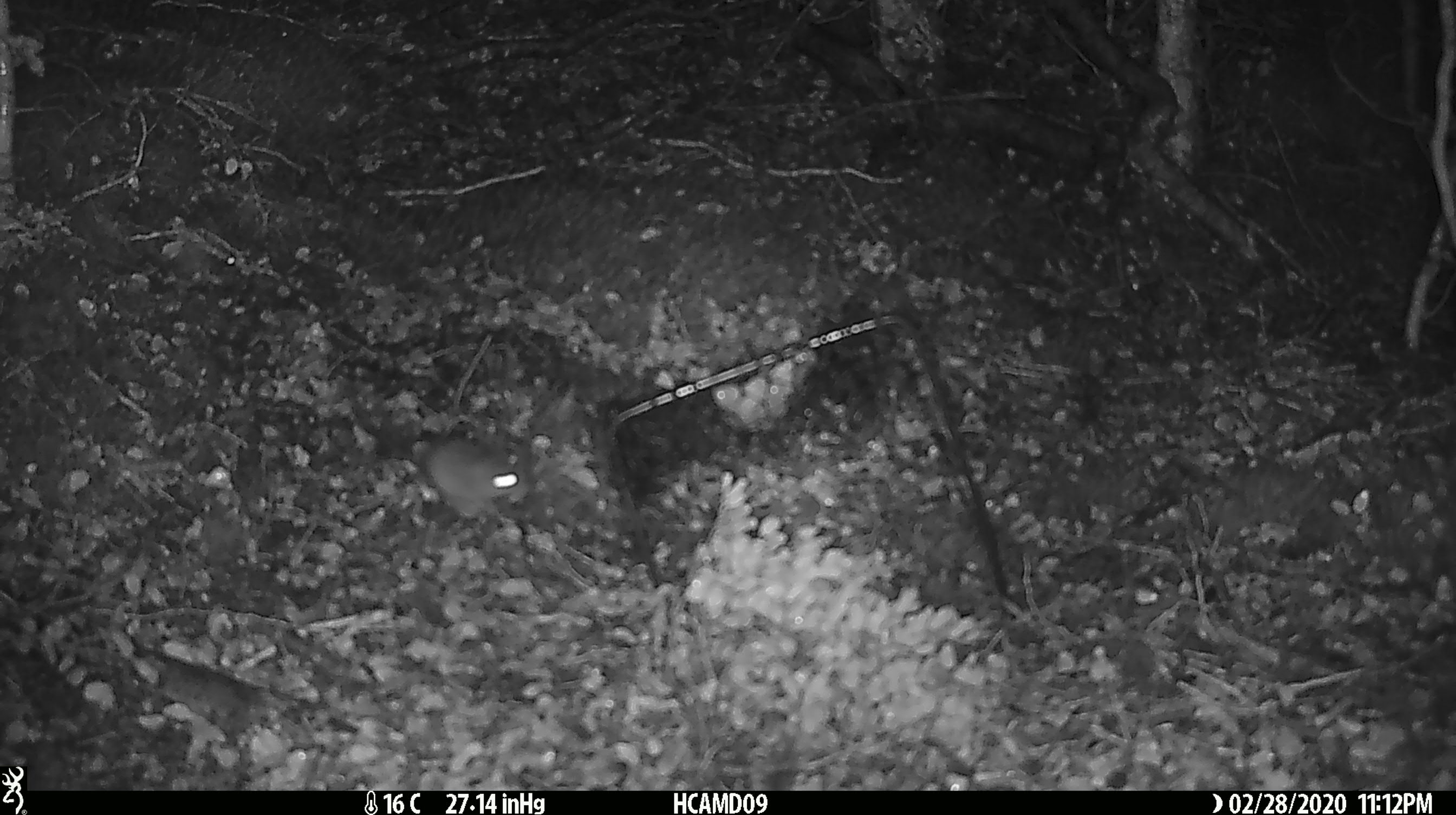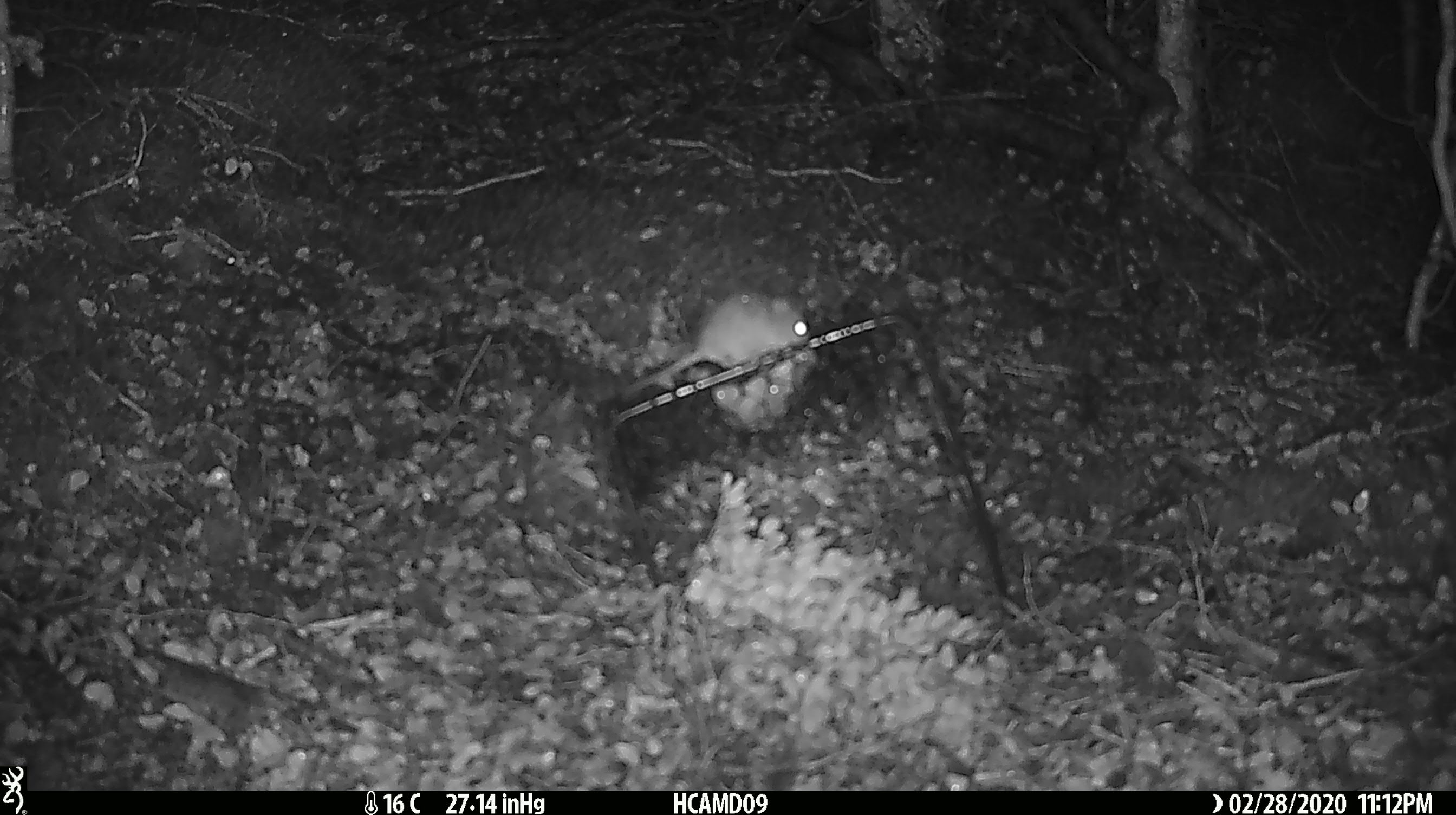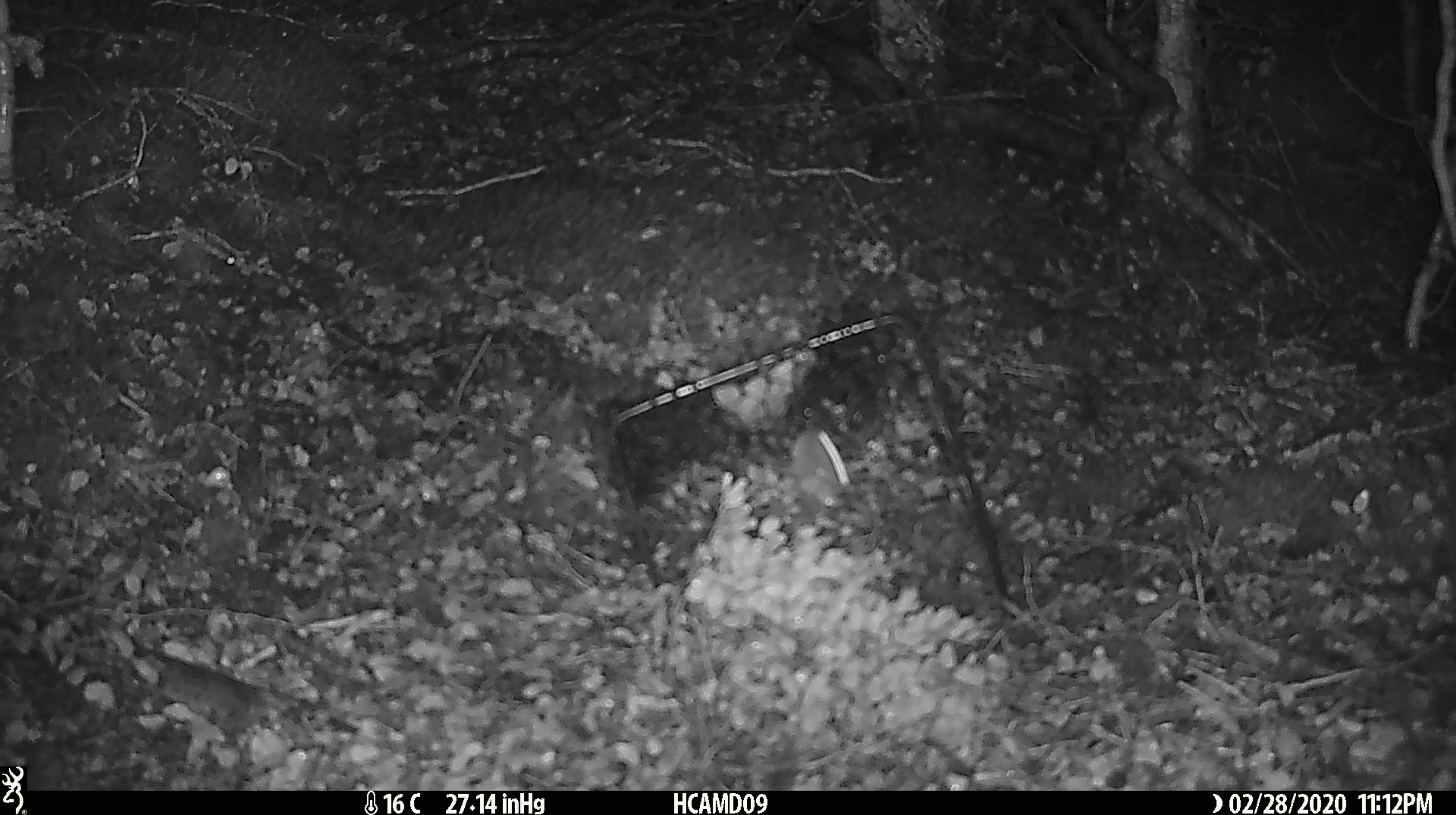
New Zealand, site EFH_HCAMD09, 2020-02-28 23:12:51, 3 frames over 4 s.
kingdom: Animalia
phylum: Chordata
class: Mammalia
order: Rodentia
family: Muridae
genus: Mus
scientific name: Mus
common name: mouse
Mouse (Mus).